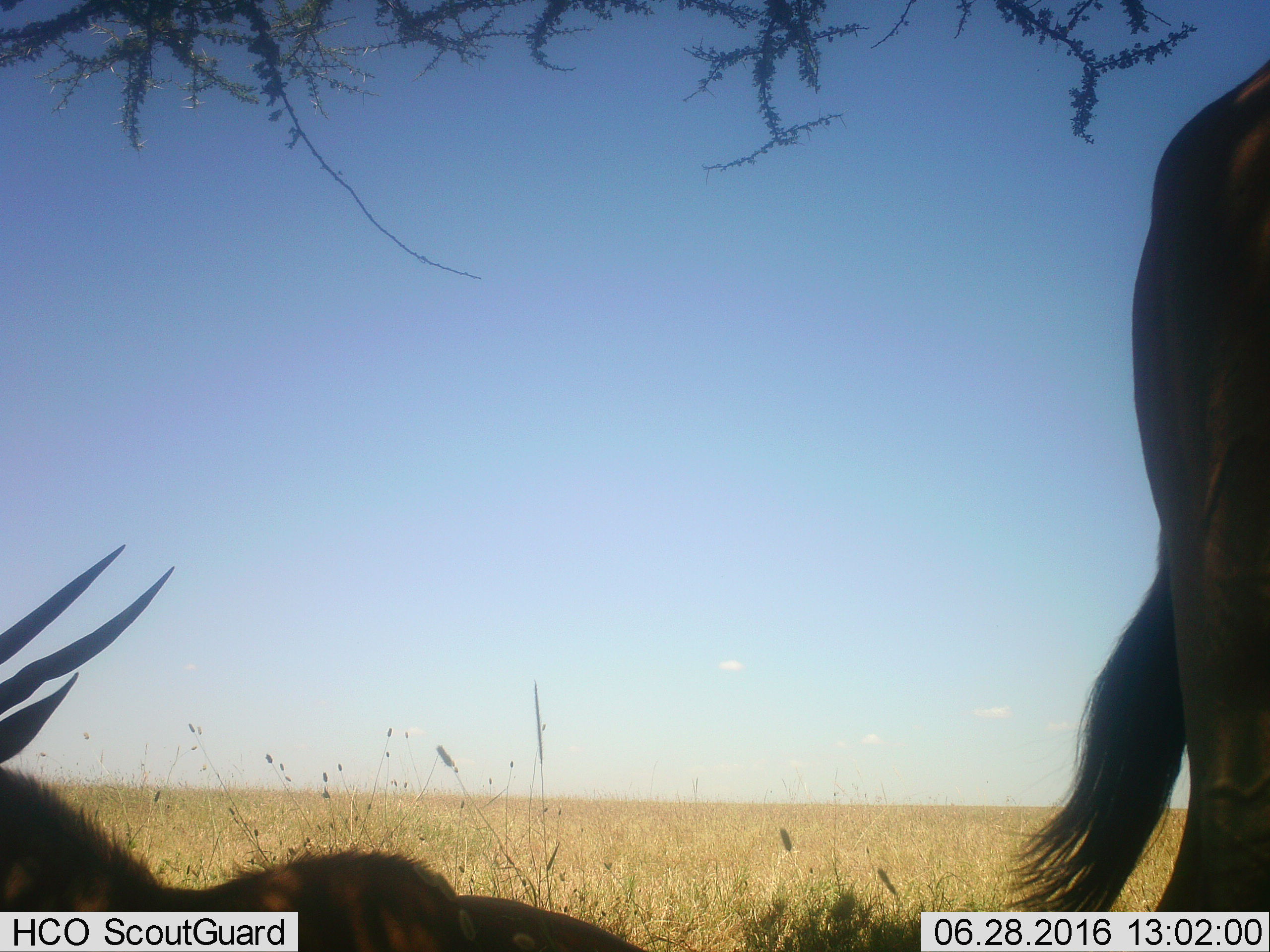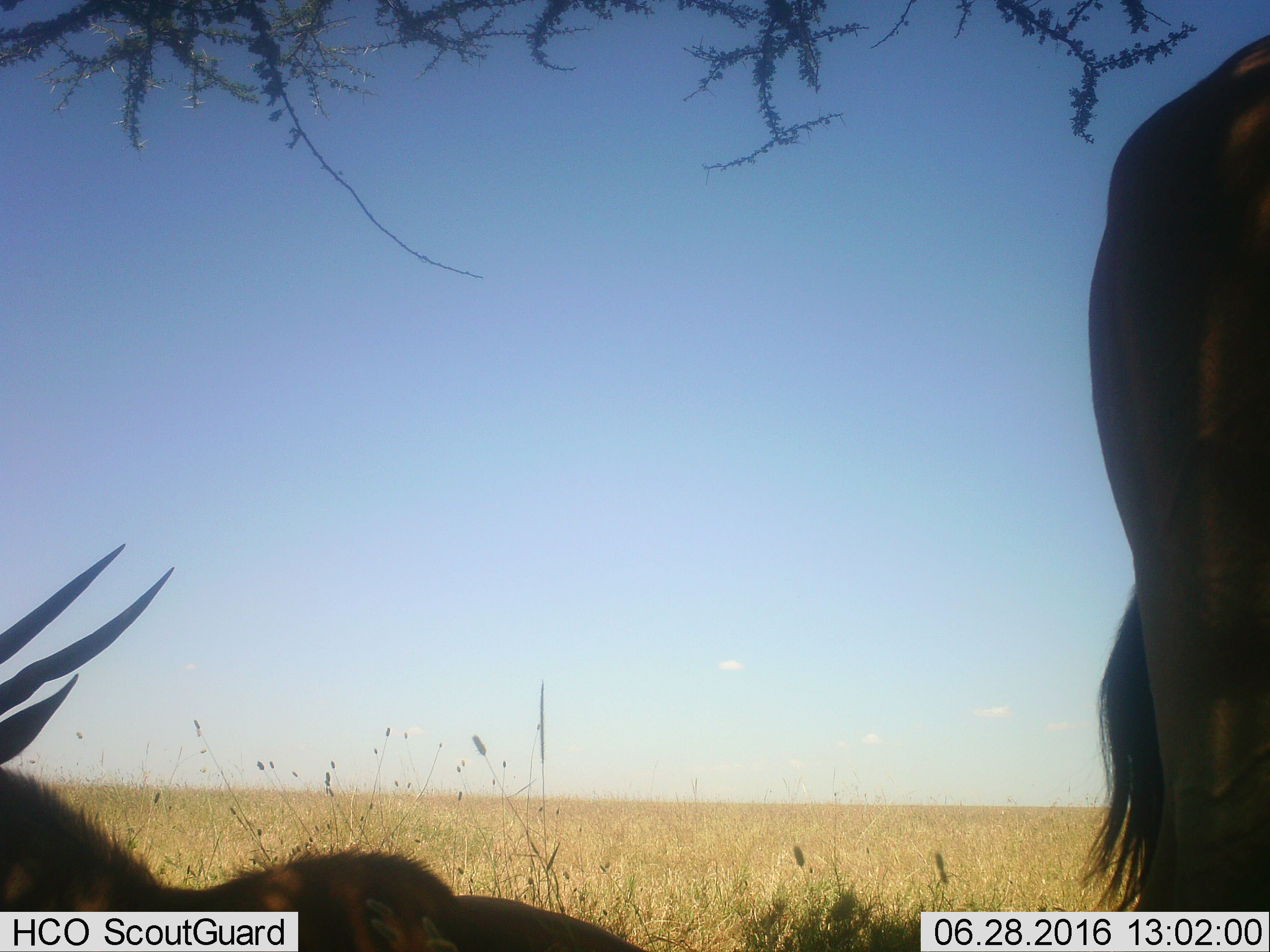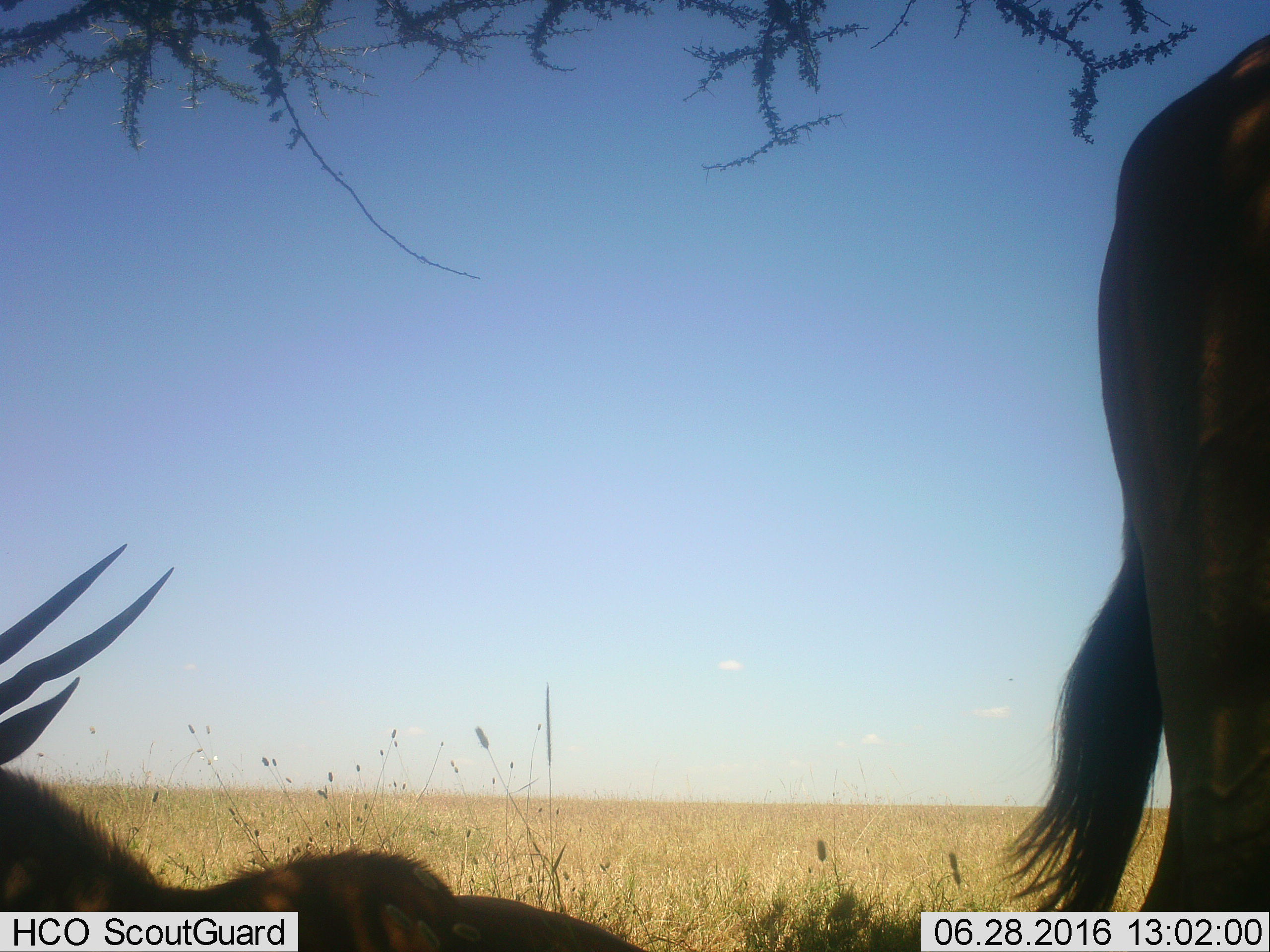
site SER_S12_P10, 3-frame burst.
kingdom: Animalia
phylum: Chordata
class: Mammalia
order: Artiodactyla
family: Bovidae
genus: Tragelaphus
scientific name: Tragelaphus oryx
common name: eland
Eland (Tragelaphus oryx), count 2. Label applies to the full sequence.